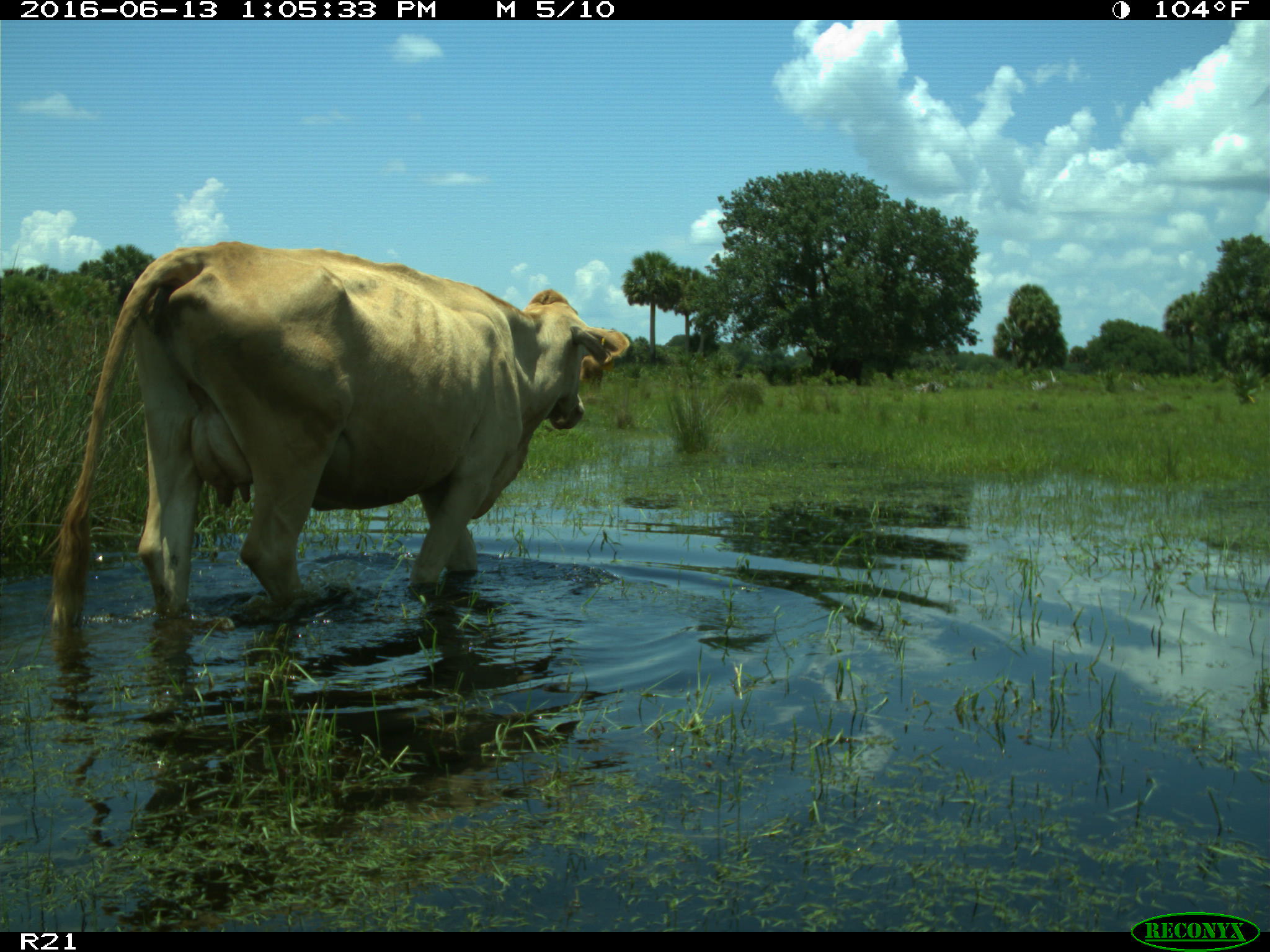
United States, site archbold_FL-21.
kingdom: Animalia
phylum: Chordata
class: Mammalia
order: Artiodactyla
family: Bovidae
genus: Bos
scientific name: Bos taurus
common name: domestic cow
Bos taurus (domestic cow).